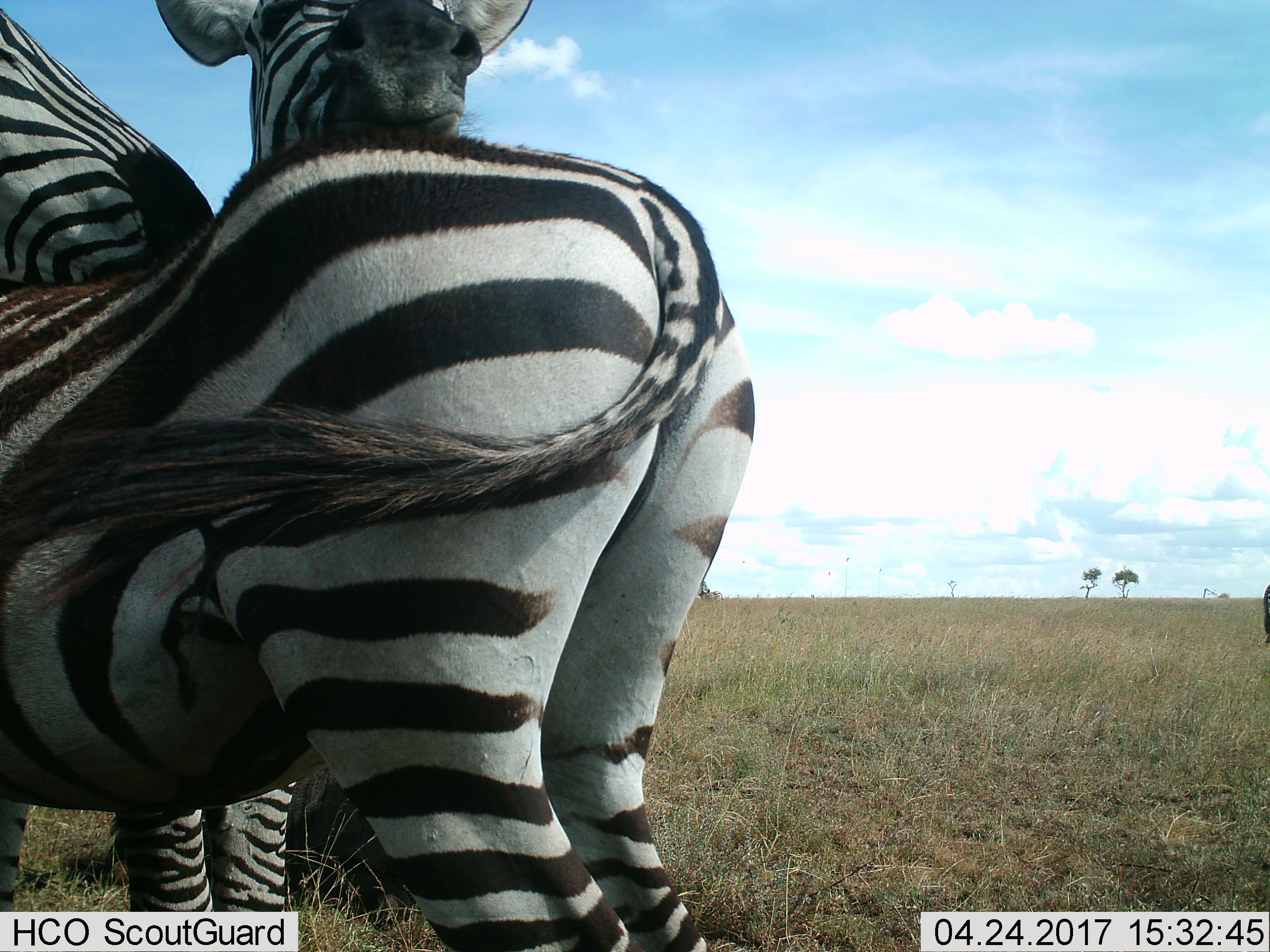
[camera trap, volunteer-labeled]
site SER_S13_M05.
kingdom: Animalia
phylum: Chordata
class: Mammalia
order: Perissodactyla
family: Equidae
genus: Equus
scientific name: Equus quagga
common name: plains zebra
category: zebraplains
Zebraplains (plains zebra) (Equus quagga), count 3. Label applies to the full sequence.